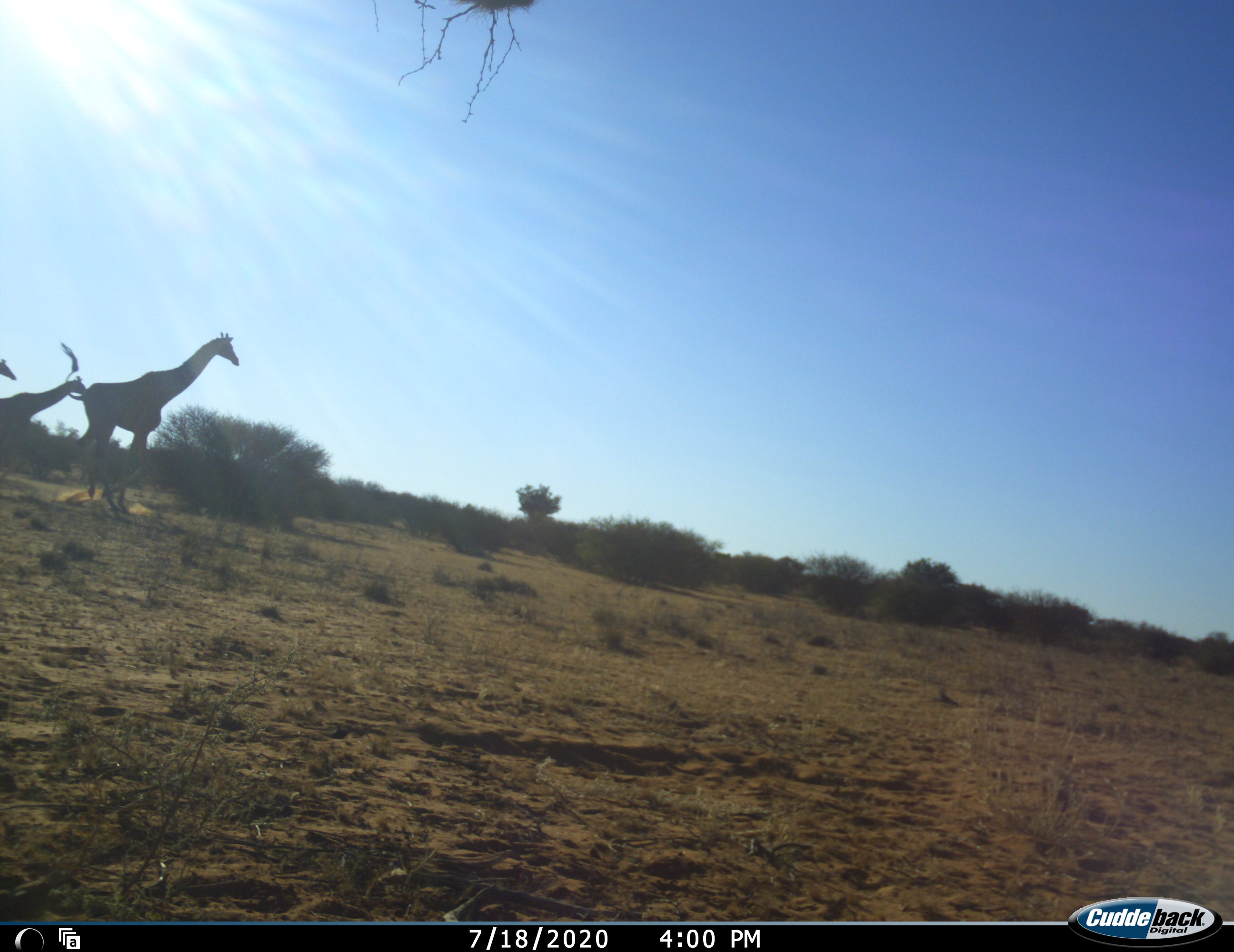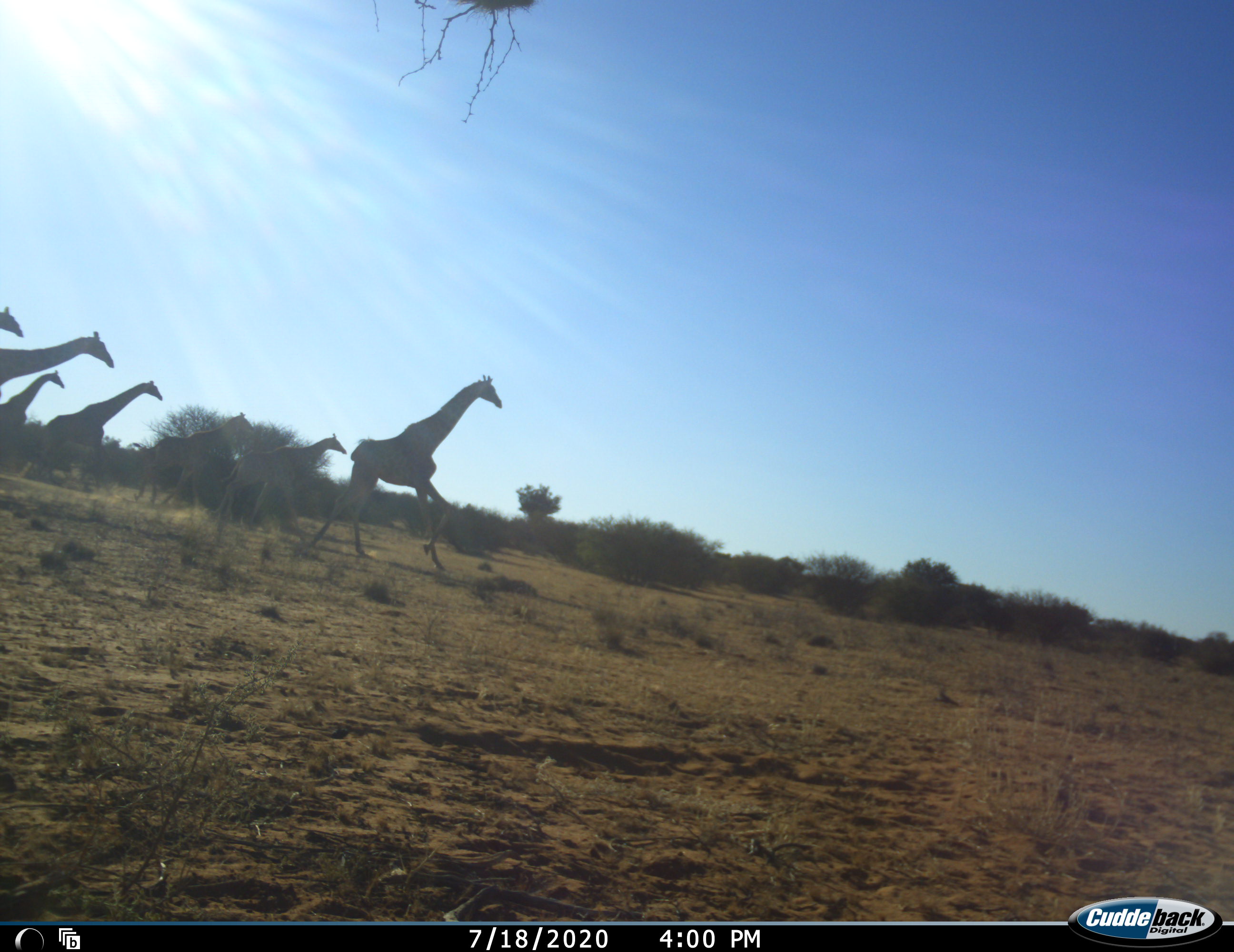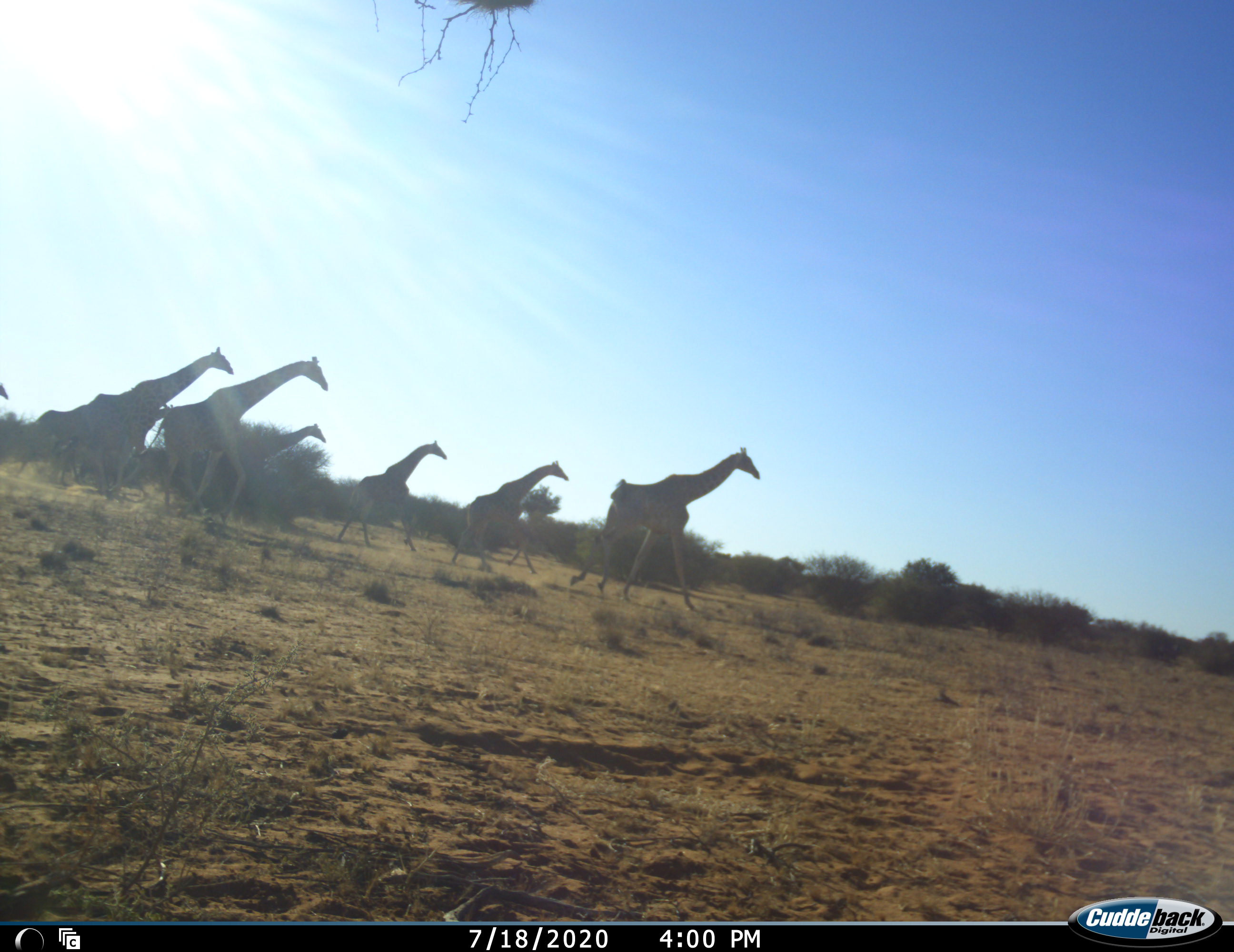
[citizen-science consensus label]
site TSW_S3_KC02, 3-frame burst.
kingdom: Animalia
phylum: Chordata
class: Mammalia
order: Artiodactyla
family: Giraffidae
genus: Giraffa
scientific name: Giraffa camelopardalis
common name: giraffe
Giraffe (Giraffa camelopardalis), count 8. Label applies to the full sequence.